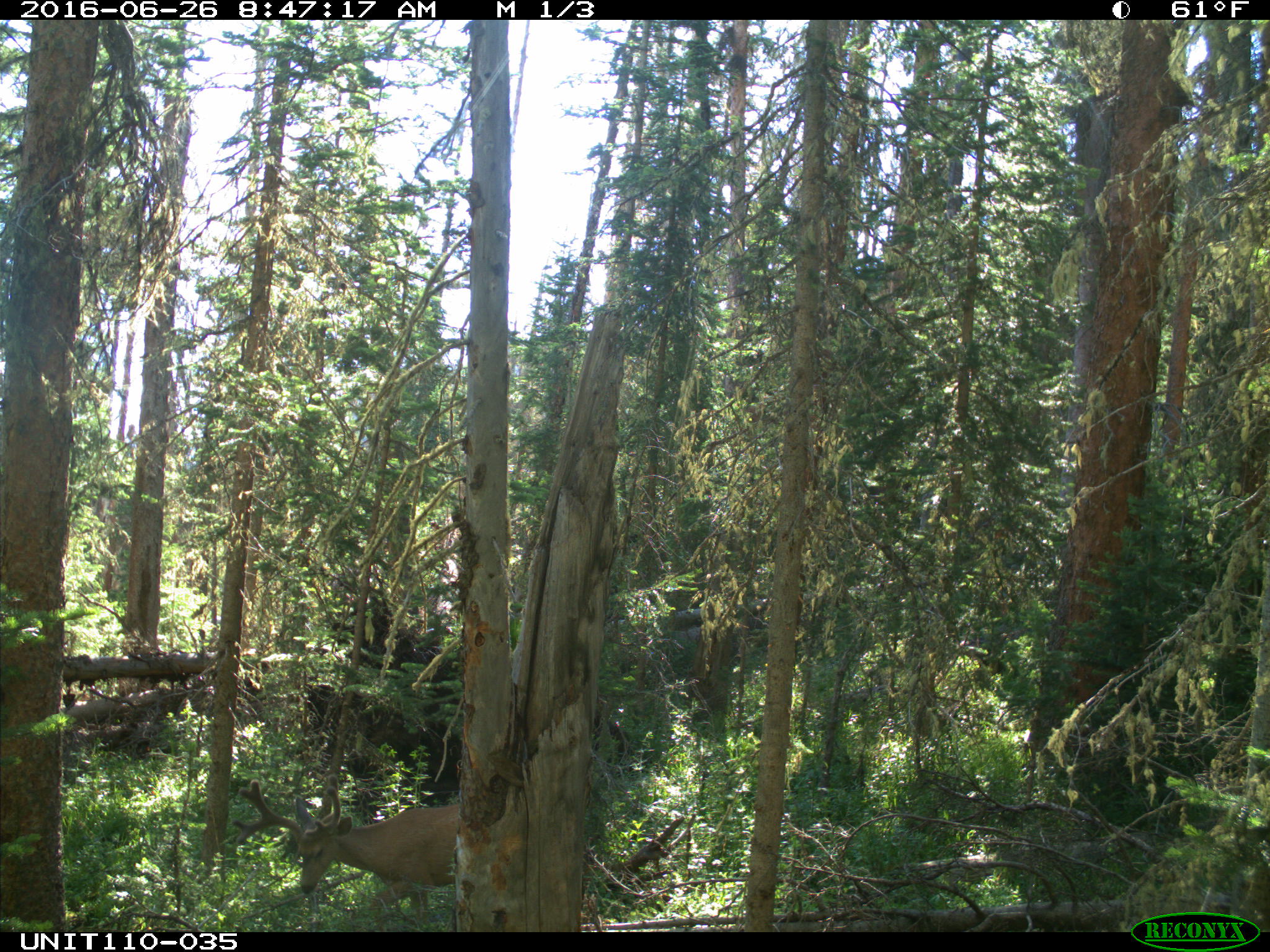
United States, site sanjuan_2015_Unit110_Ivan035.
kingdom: Animalia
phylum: Chordata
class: Mammalia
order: Artiodactyla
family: Cervidae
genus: Odocoileus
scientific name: Odocoileus hemionus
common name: mule deer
Odocoileus hemionus (mule deer).